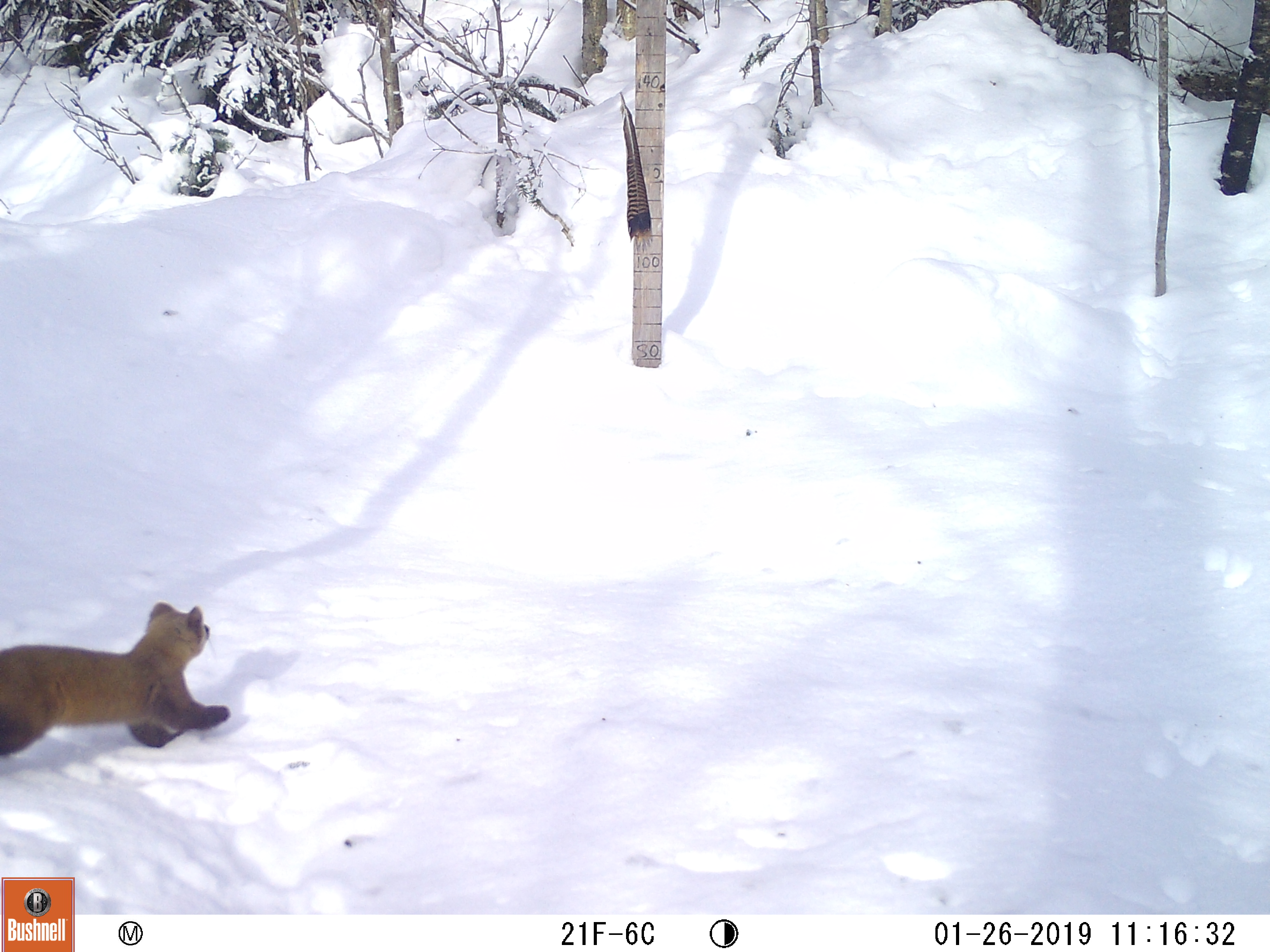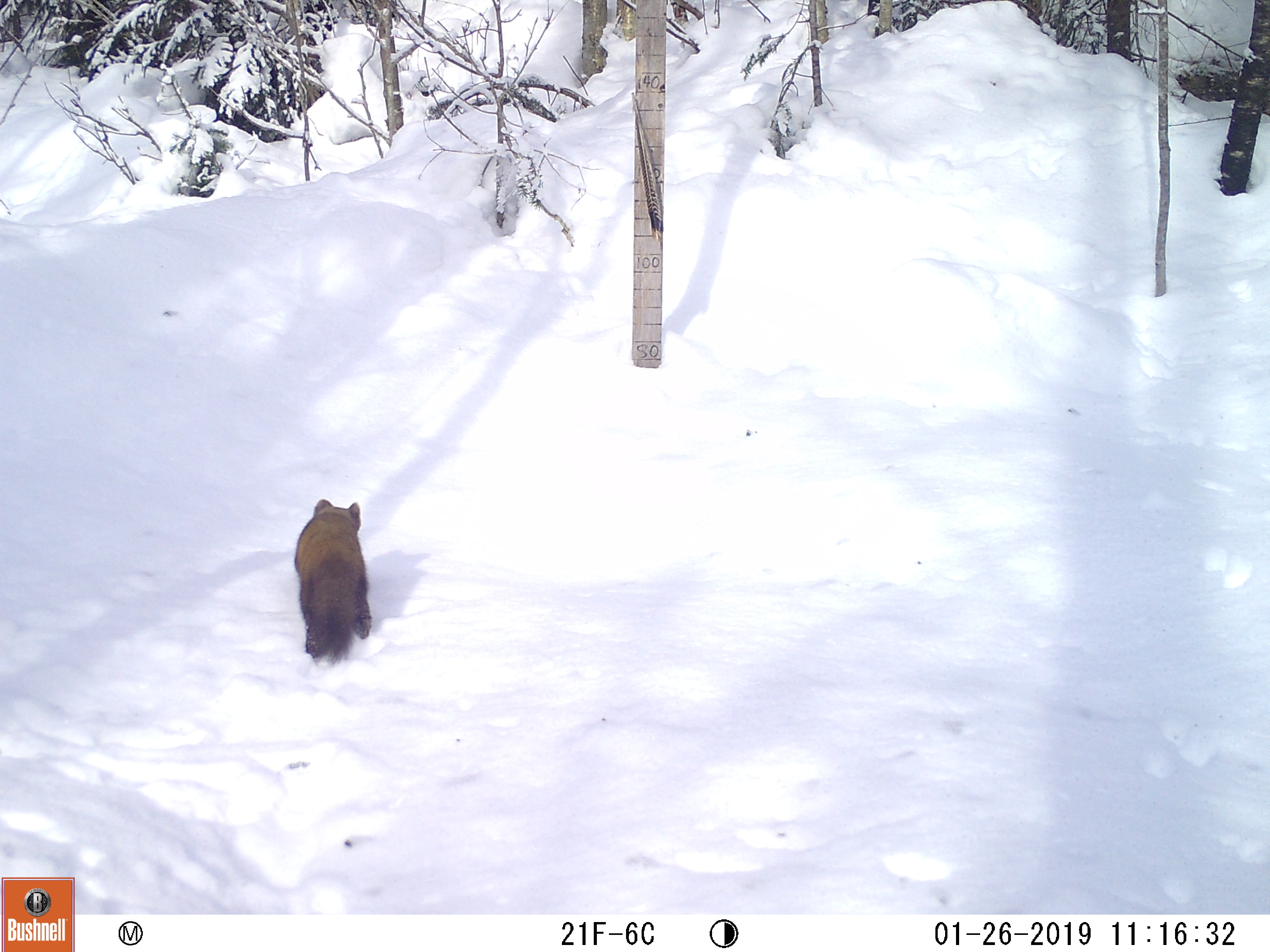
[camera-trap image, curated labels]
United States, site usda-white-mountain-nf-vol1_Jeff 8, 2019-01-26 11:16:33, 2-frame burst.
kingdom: Animalia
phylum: Chordata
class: Mammalia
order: Carnivora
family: Mustelidae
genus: Martes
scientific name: Martes americana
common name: american marten